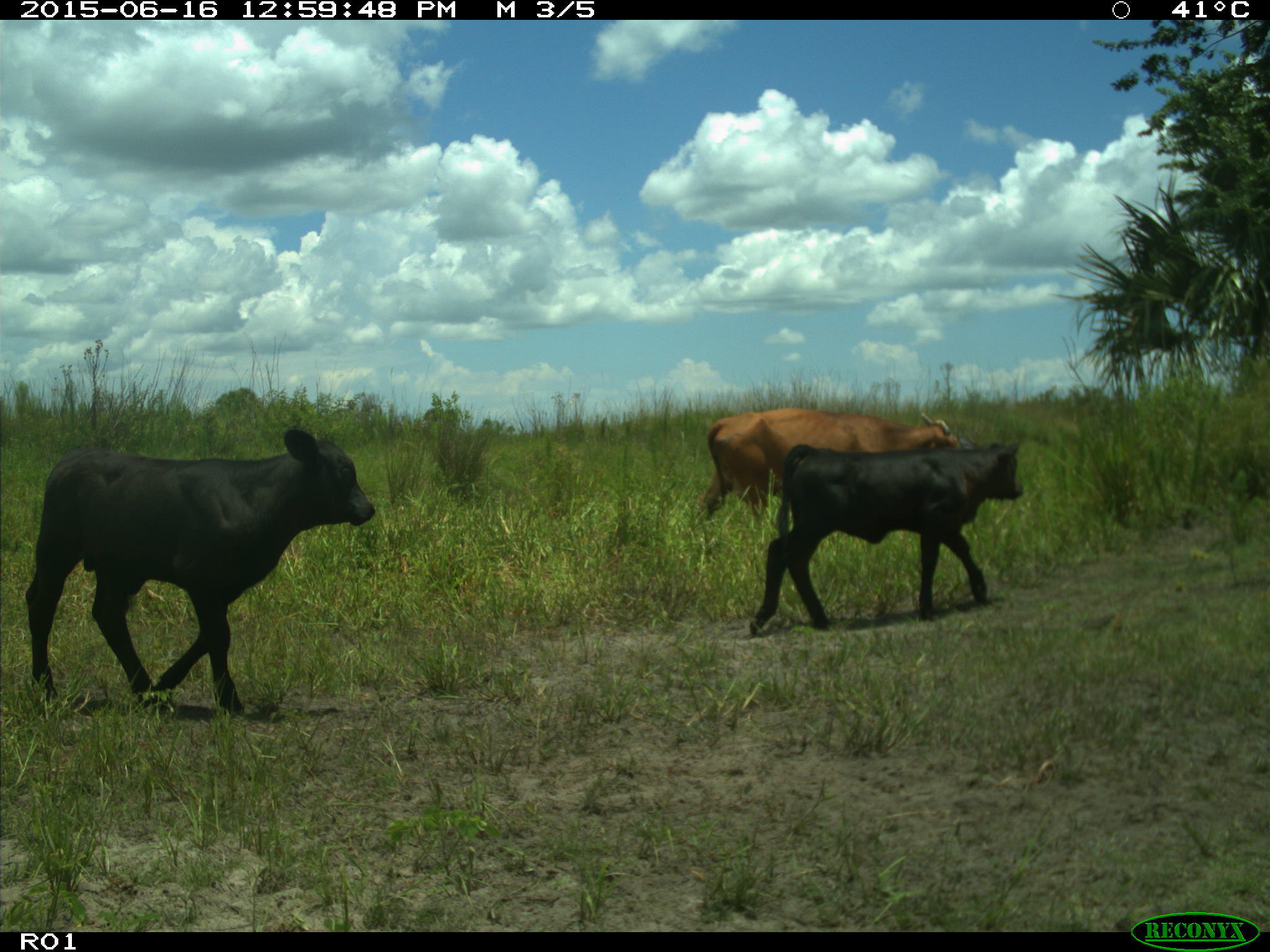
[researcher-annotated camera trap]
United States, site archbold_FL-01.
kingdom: Animalia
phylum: Chordata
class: Mammalia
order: Artiodactyla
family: Bovidae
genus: Bos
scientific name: Bos taurus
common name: domestic cow